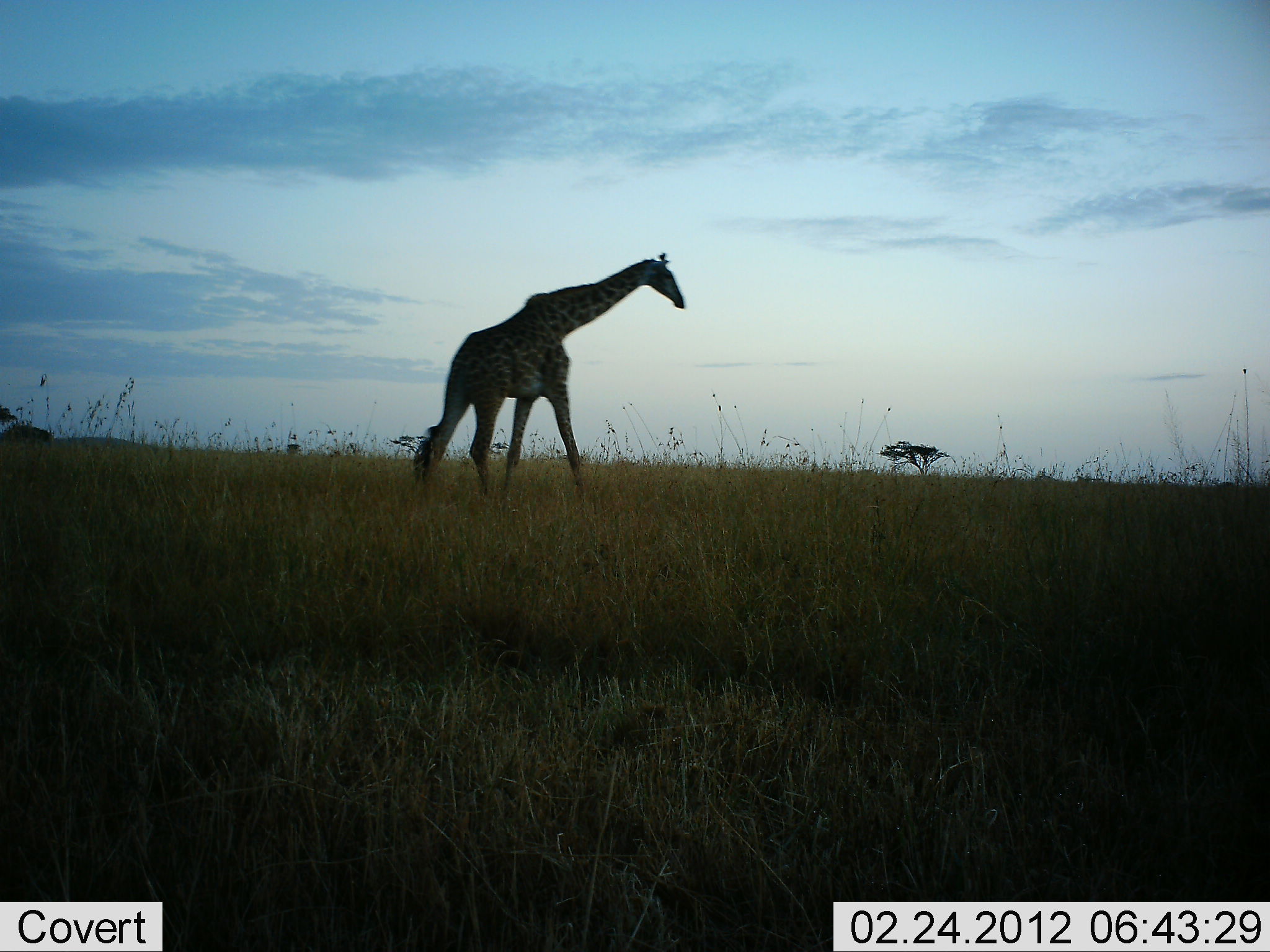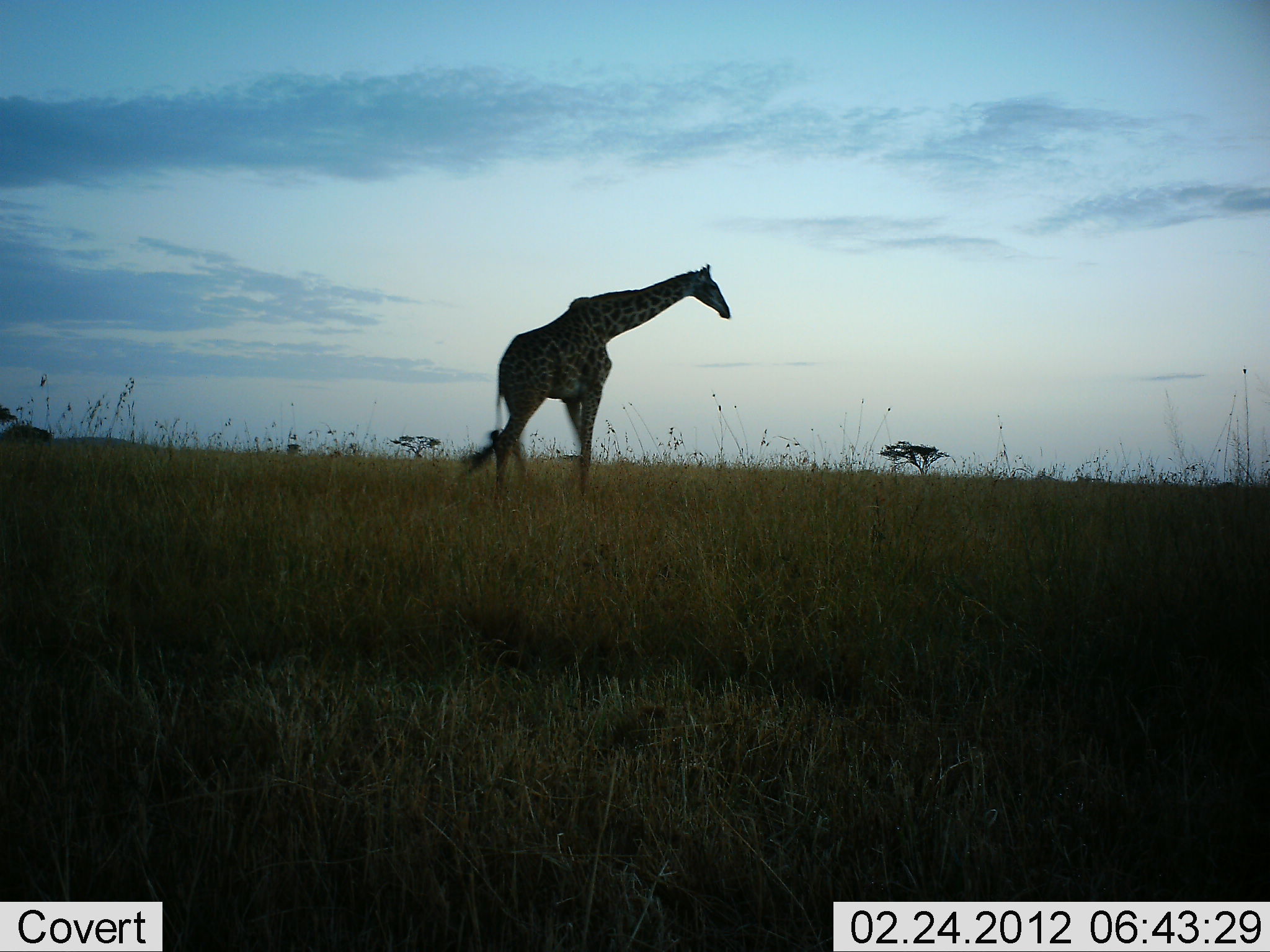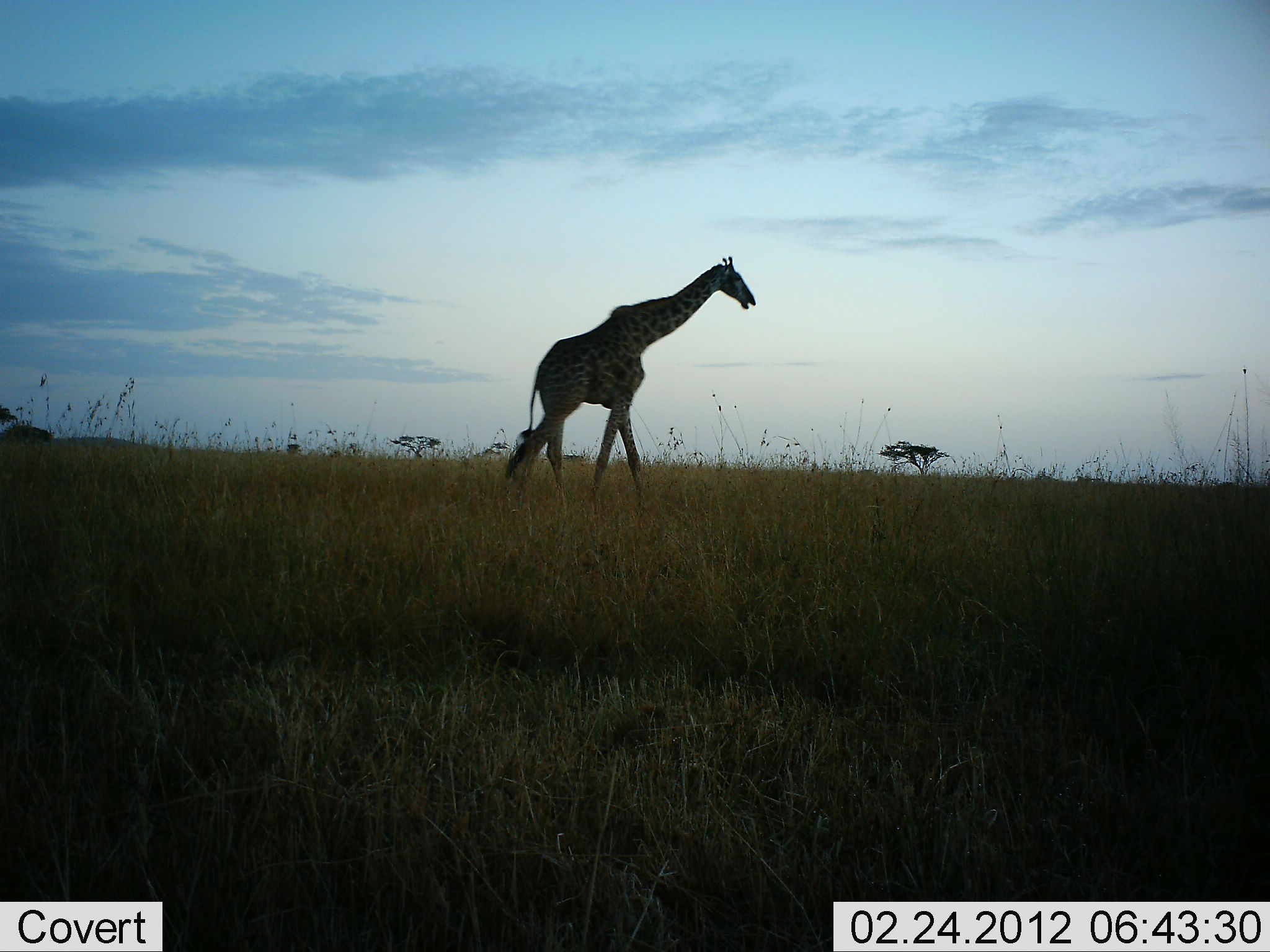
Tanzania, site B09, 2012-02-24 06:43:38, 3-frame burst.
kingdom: Animalia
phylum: Chordata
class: Mammalia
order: Artiodactyla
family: Giraffidae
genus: Giraffa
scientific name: Giraffa camelopardalis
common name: giraffe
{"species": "giraffe (Giraffa camelopardalis)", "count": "1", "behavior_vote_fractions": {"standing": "0%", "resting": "0%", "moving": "100%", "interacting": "0%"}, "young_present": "0%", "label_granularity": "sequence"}